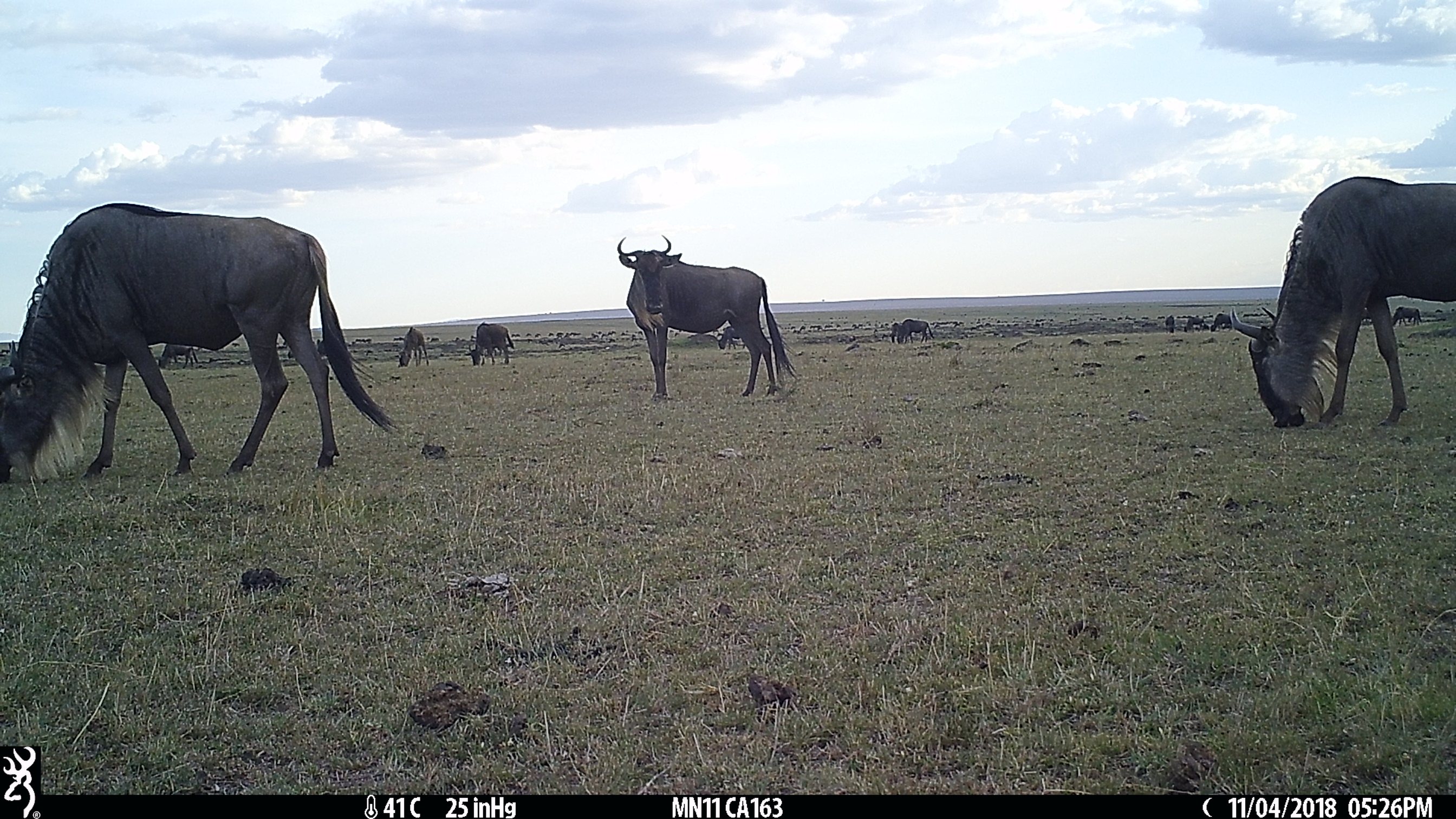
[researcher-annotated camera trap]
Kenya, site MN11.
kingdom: Animalia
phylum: Chordata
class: Mammalia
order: Artiodactyla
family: Bovidae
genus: Connochaetes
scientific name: Connochaetes taurinus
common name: blue wildebeest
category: wildebeest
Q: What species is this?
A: Wildebeest (blue wildebeest) (Connochaetes taurinus).